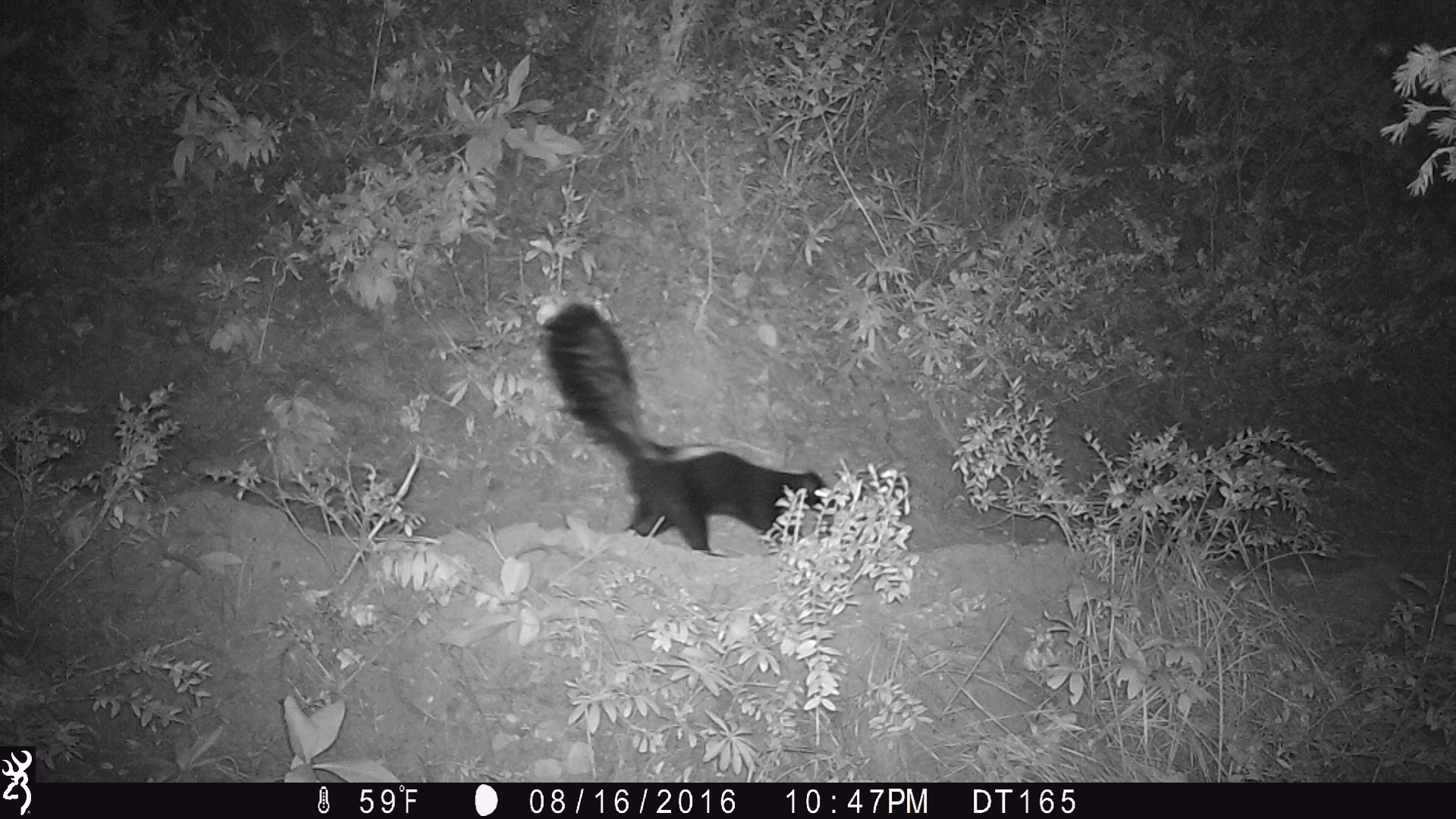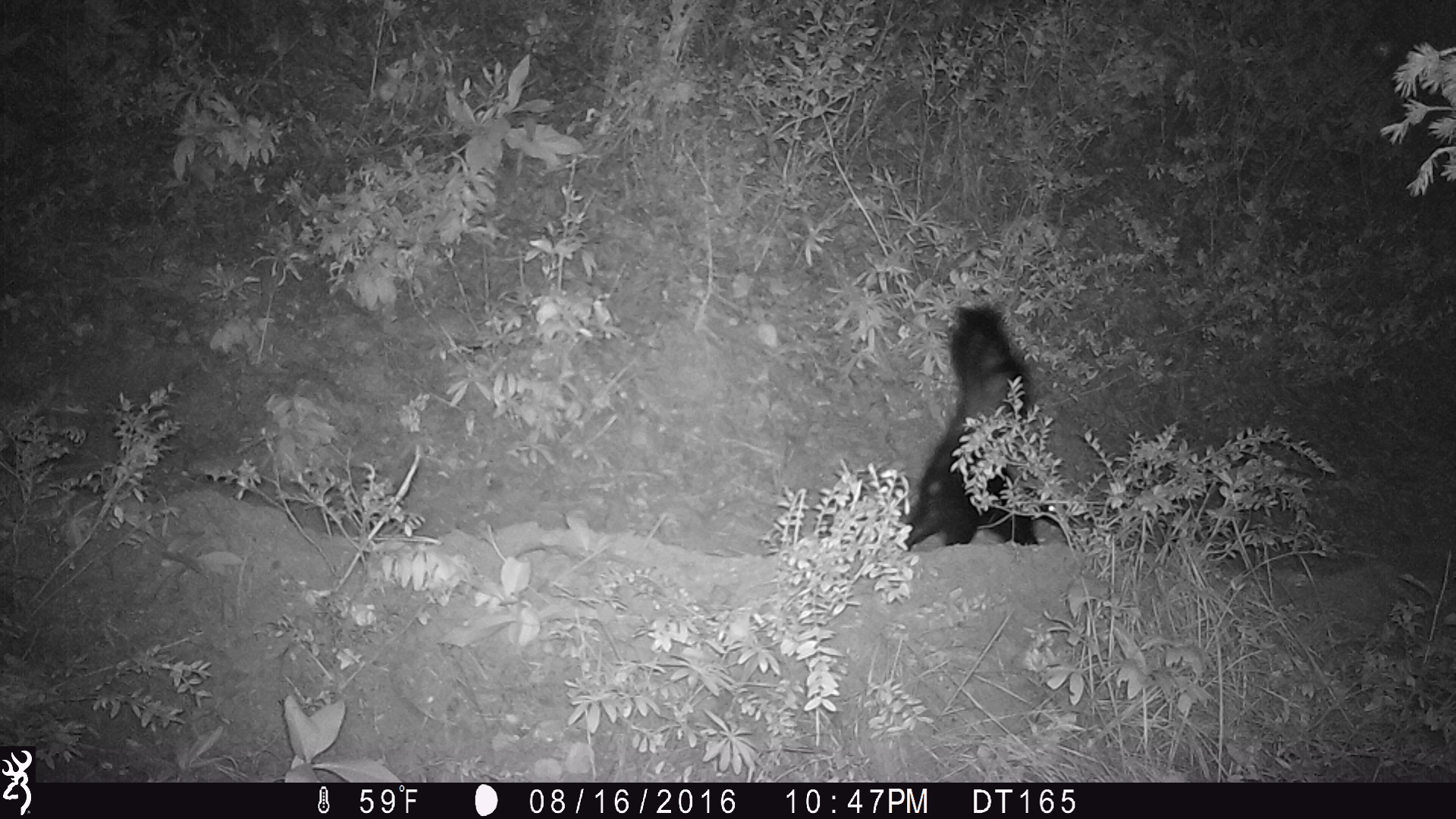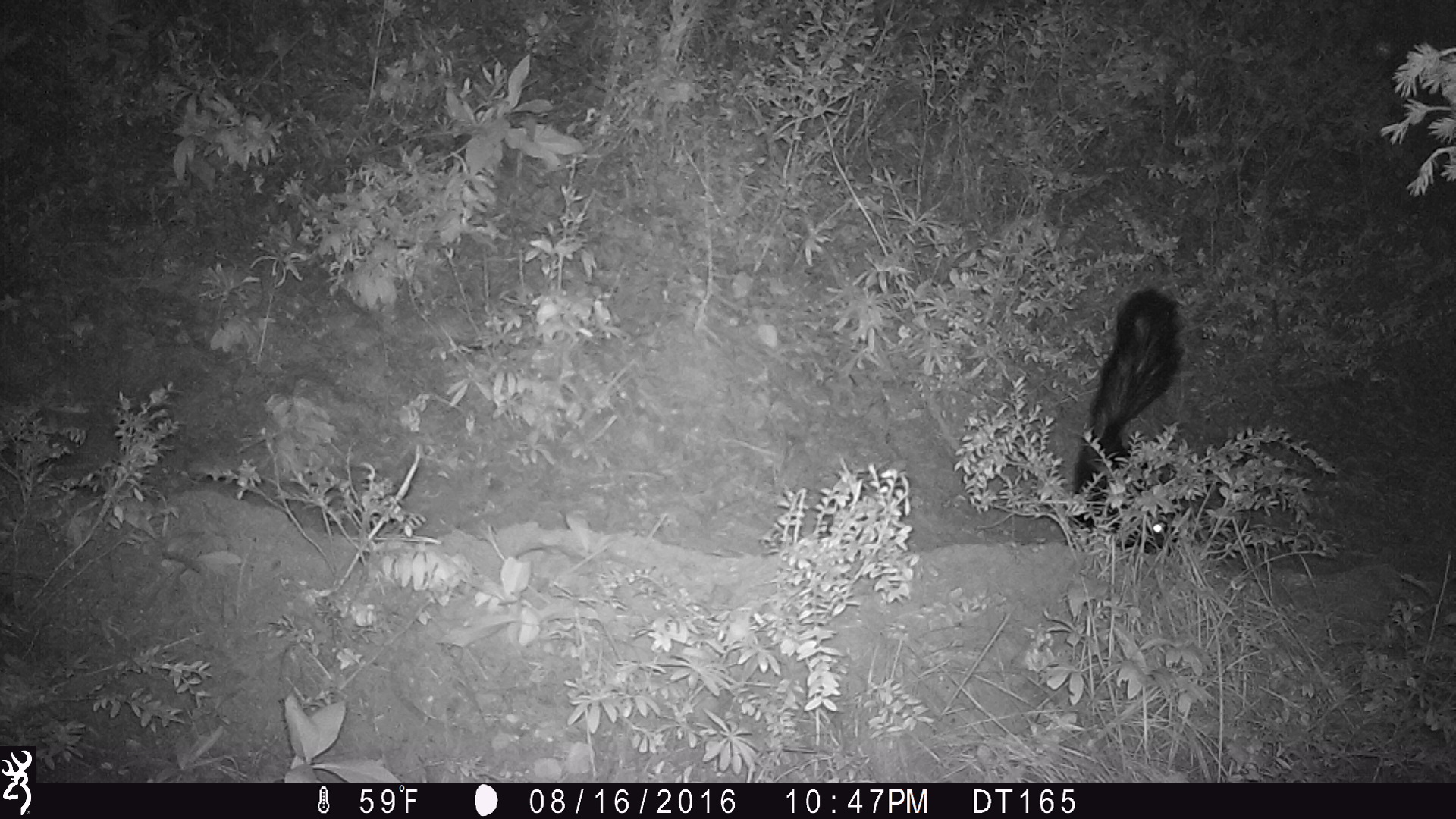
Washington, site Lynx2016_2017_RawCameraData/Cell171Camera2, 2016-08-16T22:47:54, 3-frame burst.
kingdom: Animalia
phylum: Chordata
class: Mammalia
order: Carnivora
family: Mephitidae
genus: Mephitis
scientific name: Mephitis mephitis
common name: striped skunk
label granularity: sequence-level